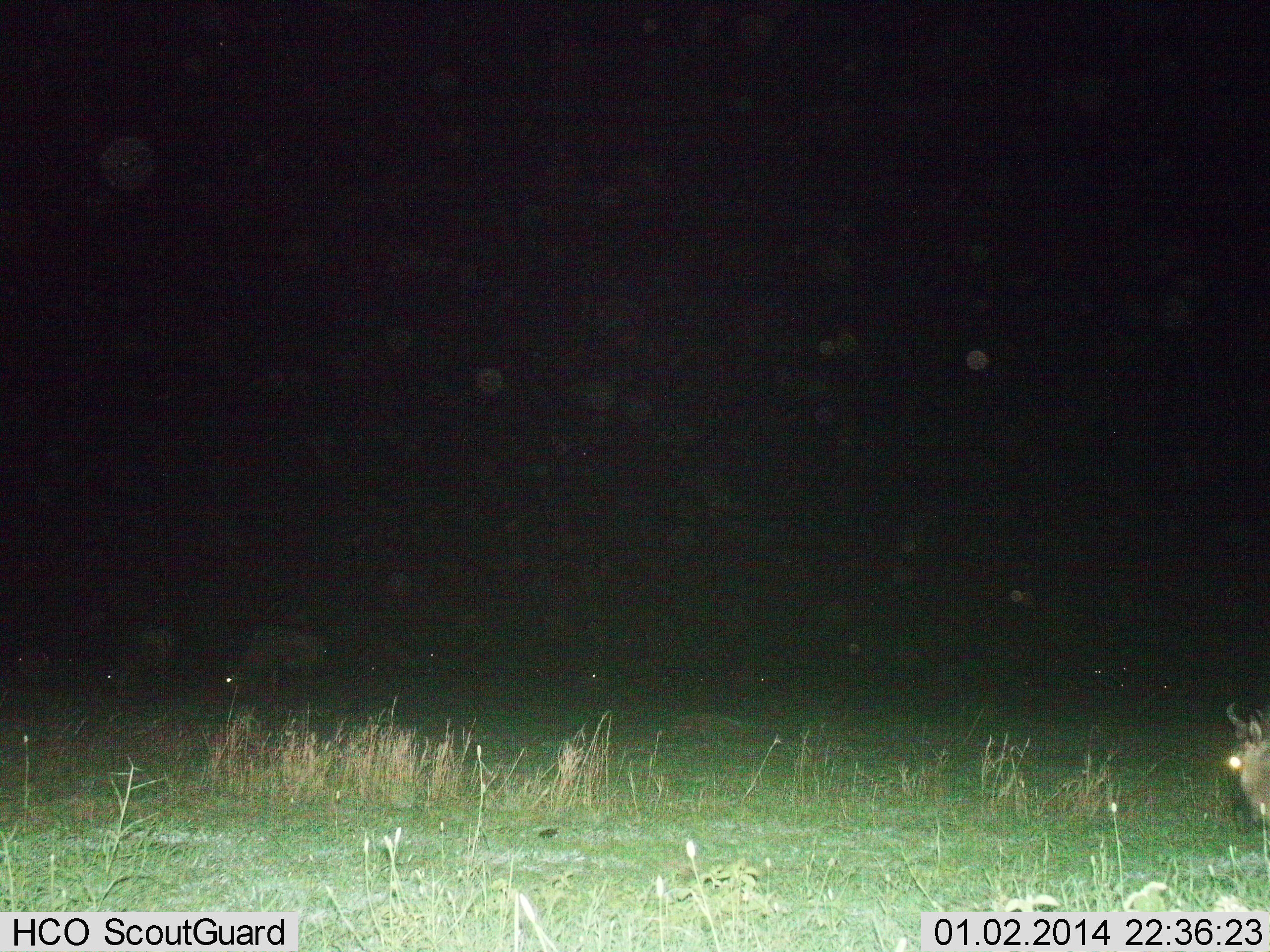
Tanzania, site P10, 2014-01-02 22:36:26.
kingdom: Animalia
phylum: Chordata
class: Mammalia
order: Artiodactyla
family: Bovidae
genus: Connochaetes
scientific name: Connochaetes taurinus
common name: blue wildebeest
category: wildebeest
Wildebeest (blue wildebeest) (Connochaetes taurinus), count 3. Behavior (volunteer vote fractions): standing 20%, resting 0%, moving 10%, interacting 0%. Young present (vote fraction): 0%. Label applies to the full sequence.